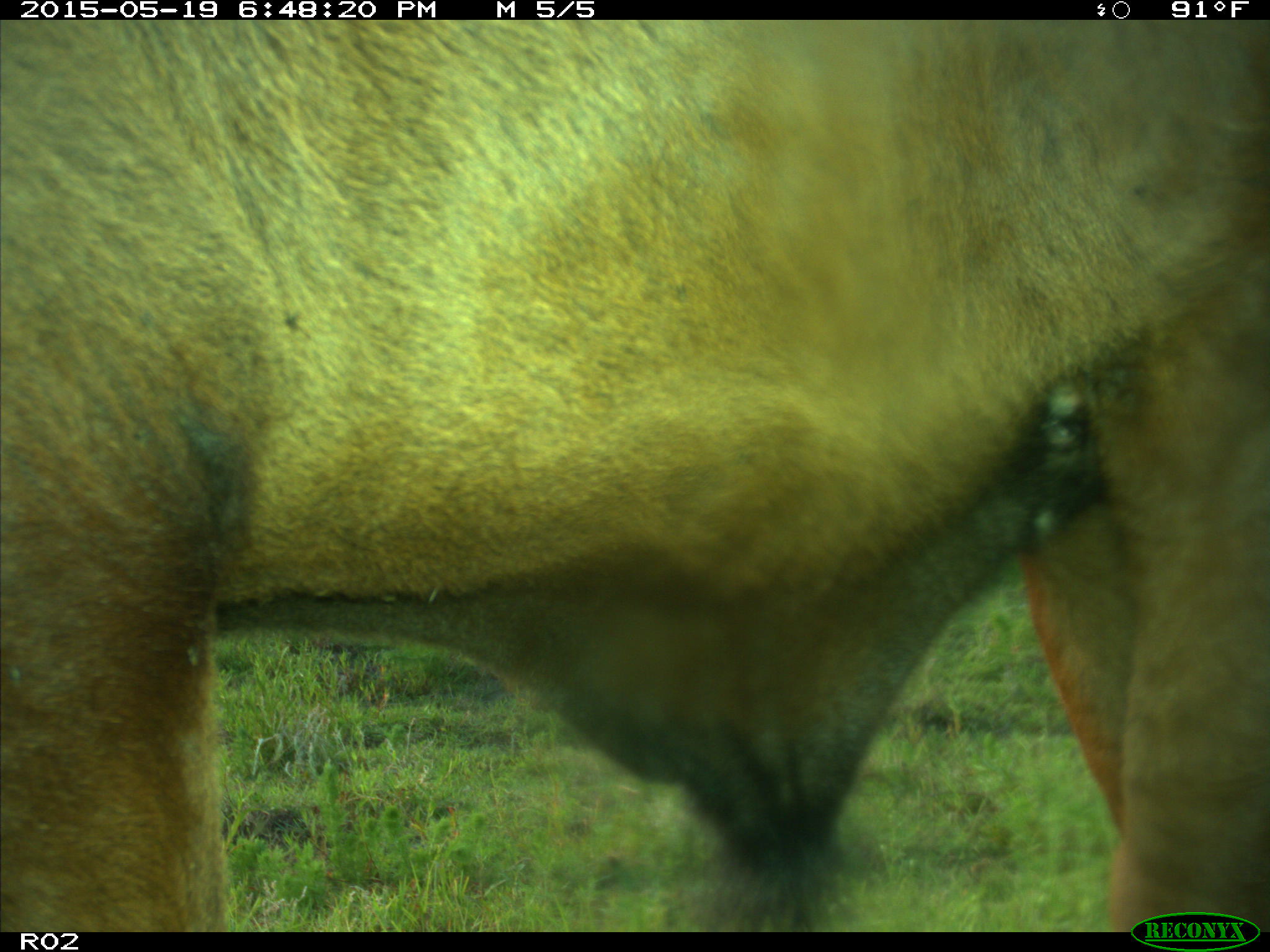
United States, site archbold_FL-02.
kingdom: Animalia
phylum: Chordata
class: Mammalia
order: Artiodactyla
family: Bovidae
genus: Bos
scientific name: Bos taurus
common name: domestic cow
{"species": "Bos taurus (domestic cow)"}